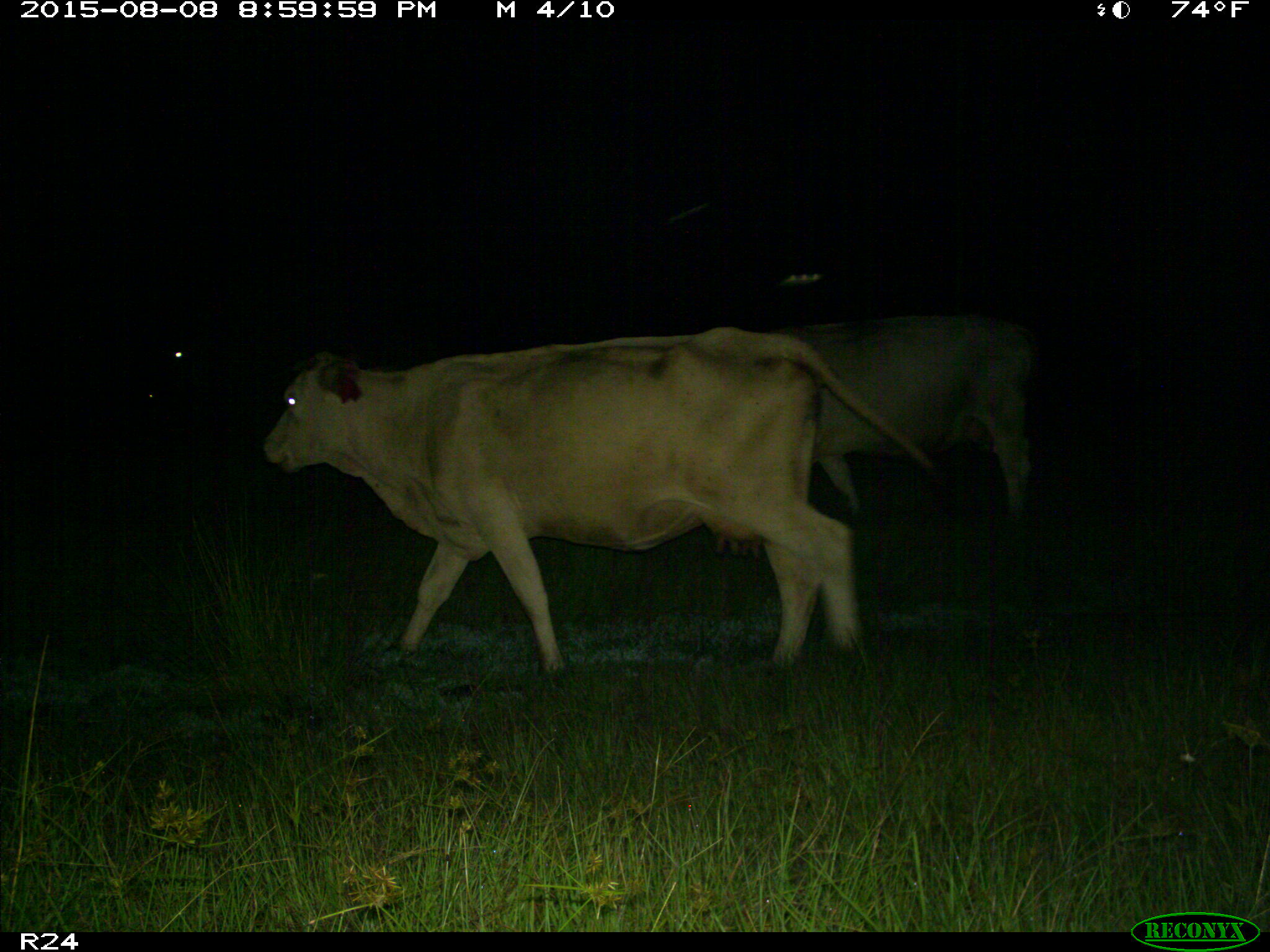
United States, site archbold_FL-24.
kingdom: Animalia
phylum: Chordata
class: Mammalia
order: Artiodactyla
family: Bovidae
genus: Bos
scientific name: Bos taurus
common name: domestic cow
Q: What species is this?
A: Bos taurus (domestic cow).